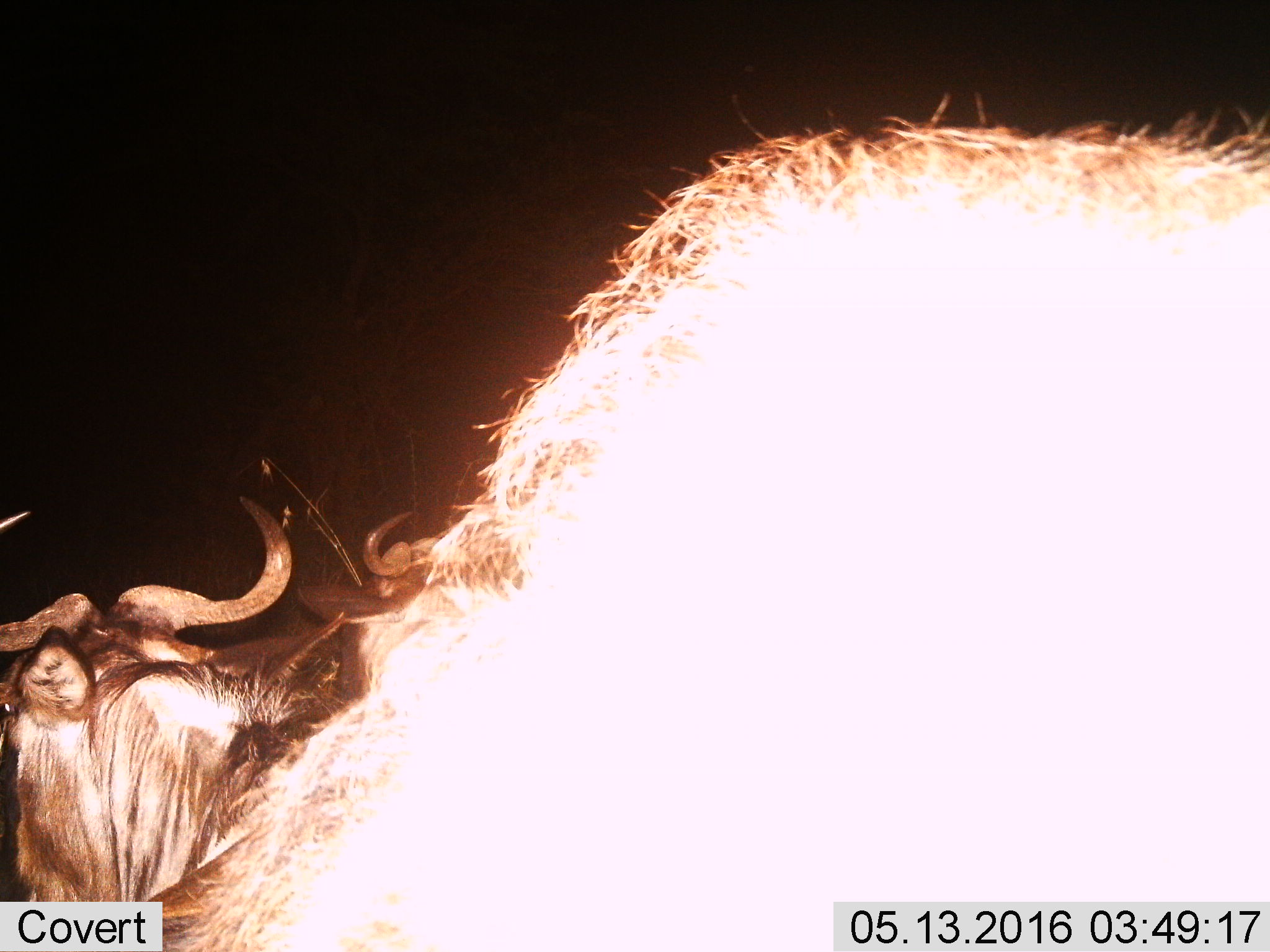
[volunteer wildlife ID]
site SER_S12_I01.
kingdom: Animalia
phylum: Chordata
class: Mammalia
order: Artiodactyla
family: Bovidae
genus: Connochaetes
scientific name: Connochaetes taurinus taurinus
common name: blue wildebeest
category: wildebeestblue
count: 3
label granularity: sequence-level